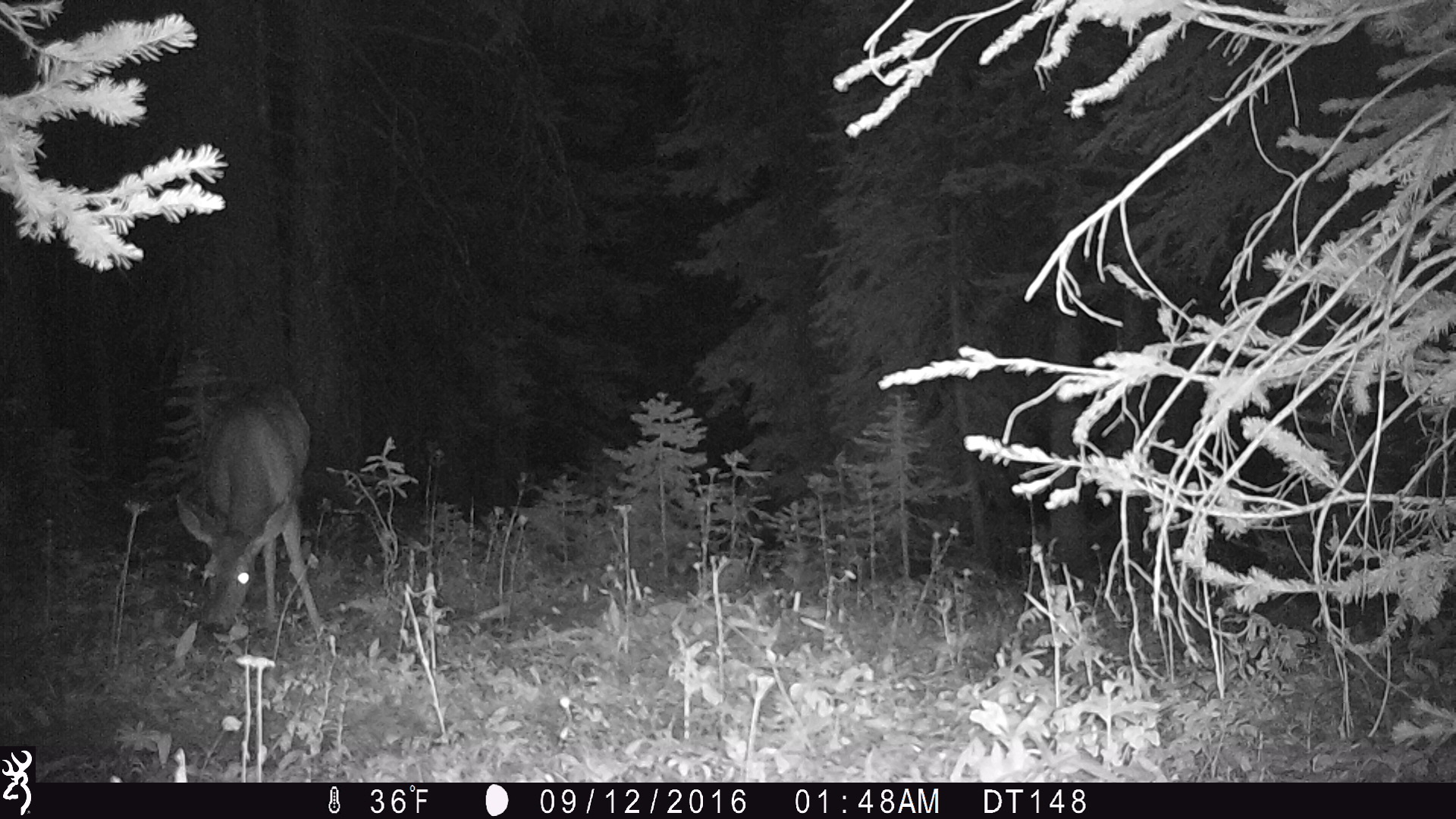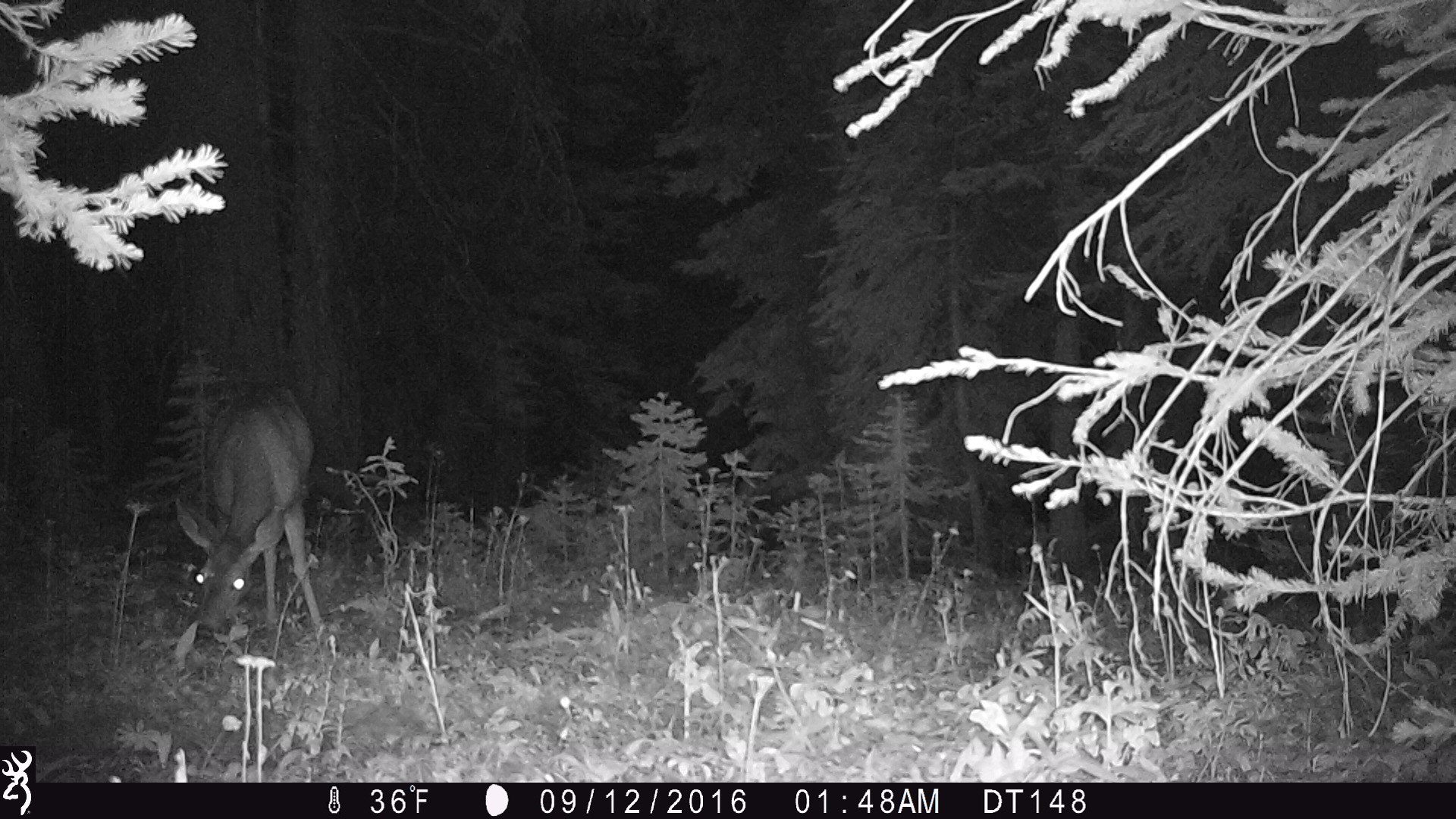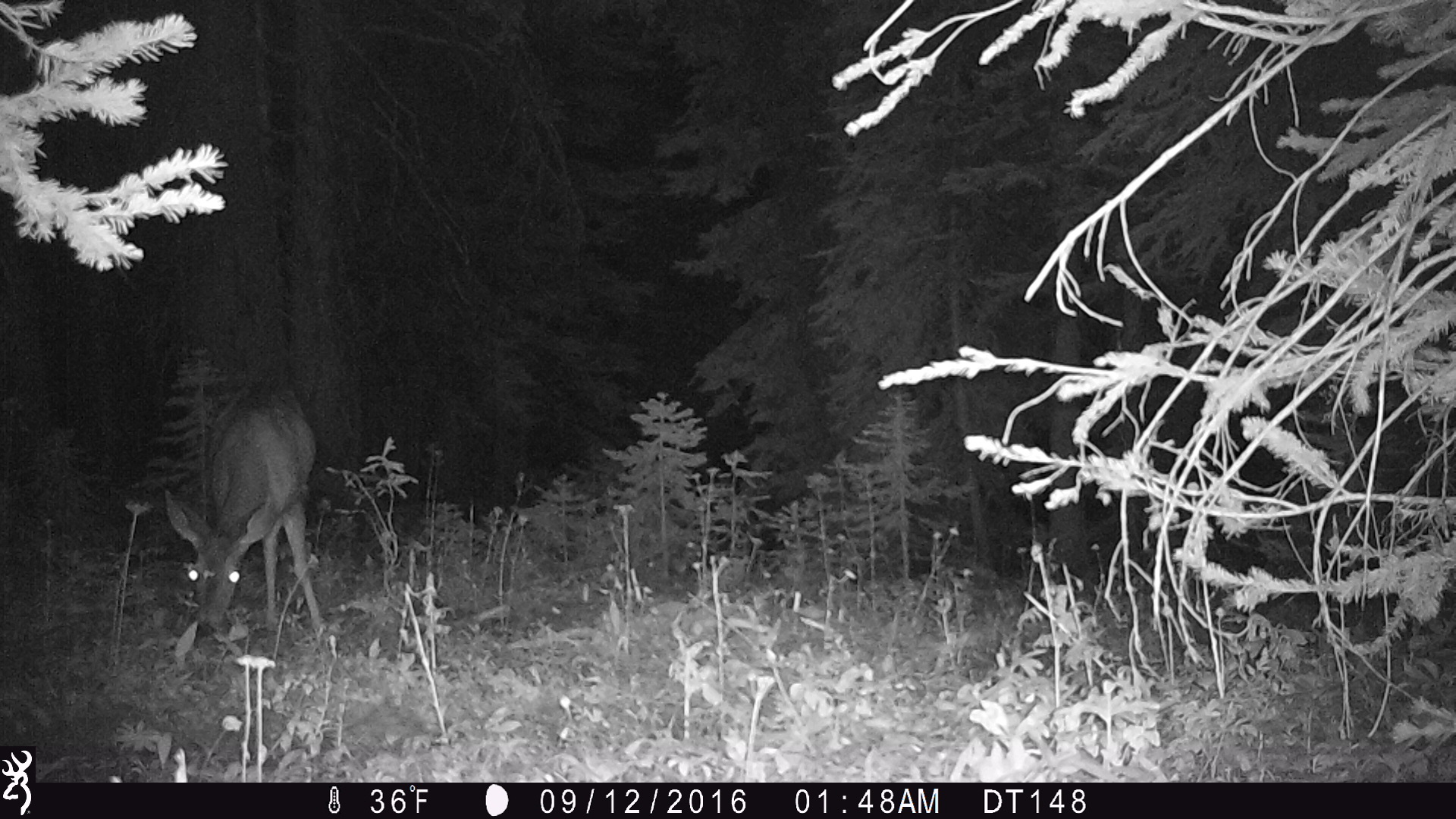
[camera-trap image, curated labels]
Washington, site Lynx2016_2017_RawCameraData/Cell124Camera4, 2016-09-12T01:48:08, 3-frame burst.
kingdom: Animalia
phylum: Chordata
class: Mammalia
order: Artiodactyla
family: Cervidae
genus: Odocoileus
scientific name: Odocoileus hemionus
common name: mule deer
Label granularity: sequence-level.